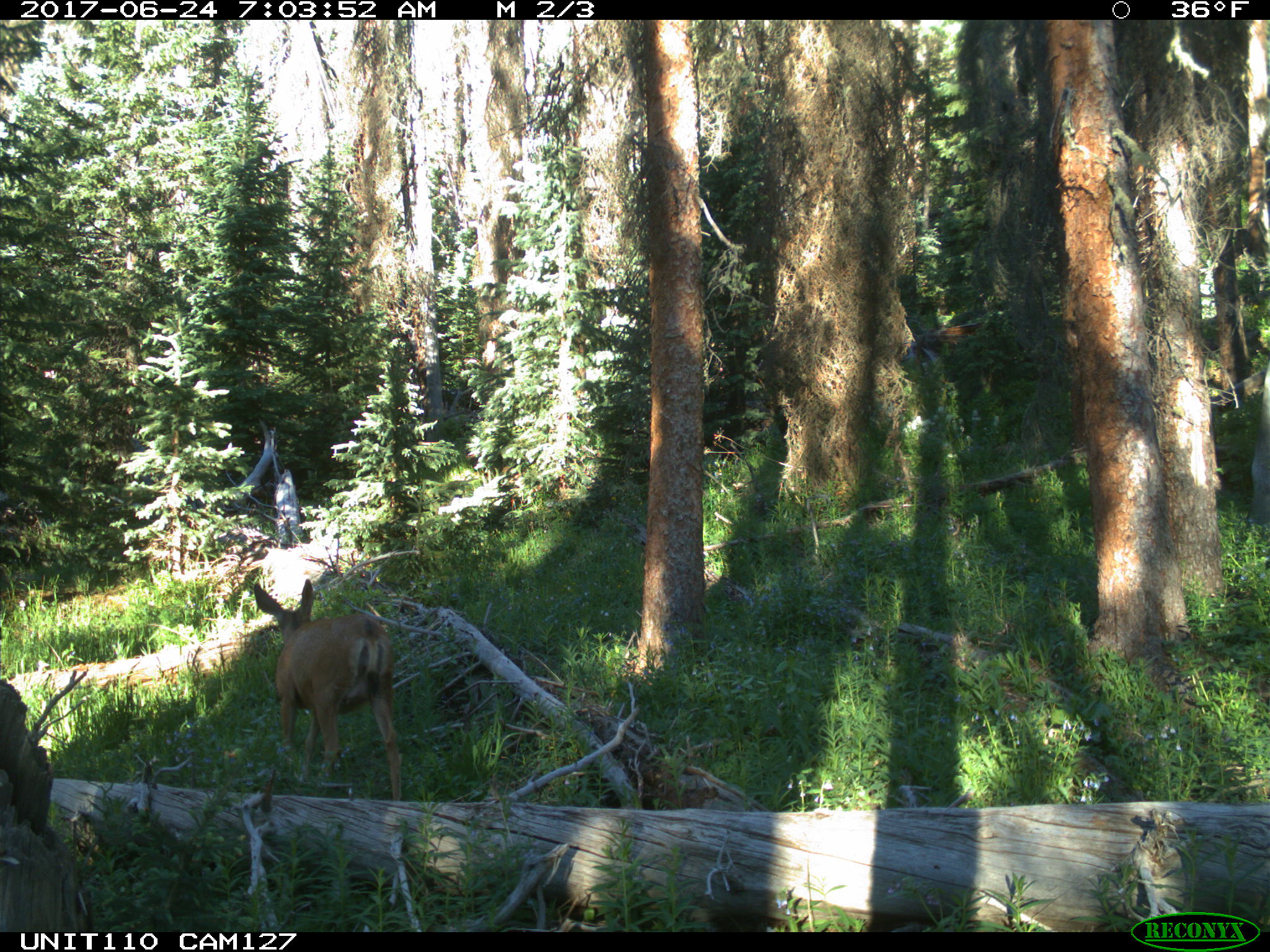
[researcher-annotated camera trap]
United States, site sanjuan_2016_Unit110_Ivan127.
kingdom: Animalia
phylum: Chordata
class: Mammalia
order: Artiodactyla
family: Cervidae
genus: Odocoileus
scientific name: Odocoileus hemionus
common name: mule deer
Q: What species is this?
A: Odocoileus hemionus (mule deer).